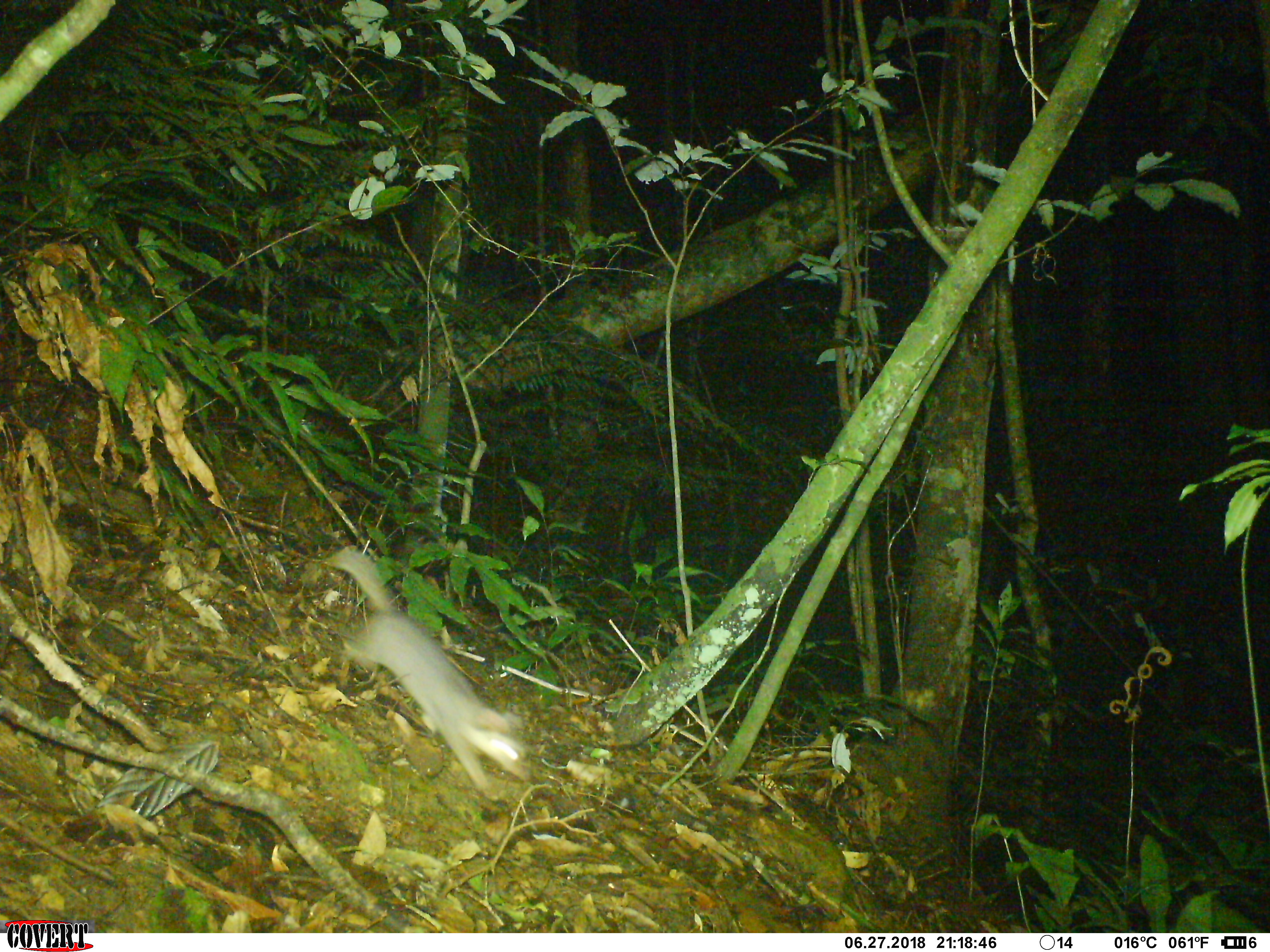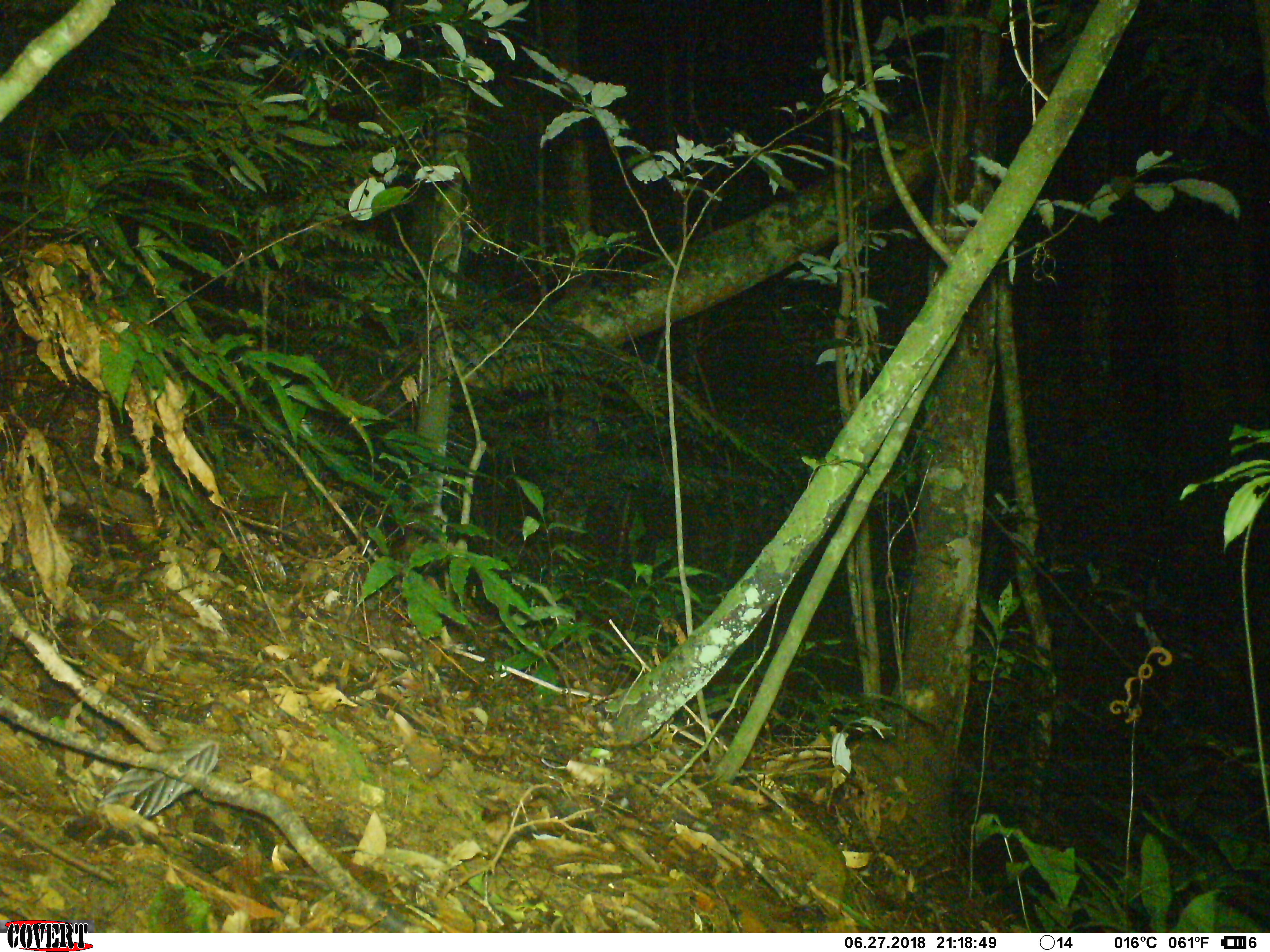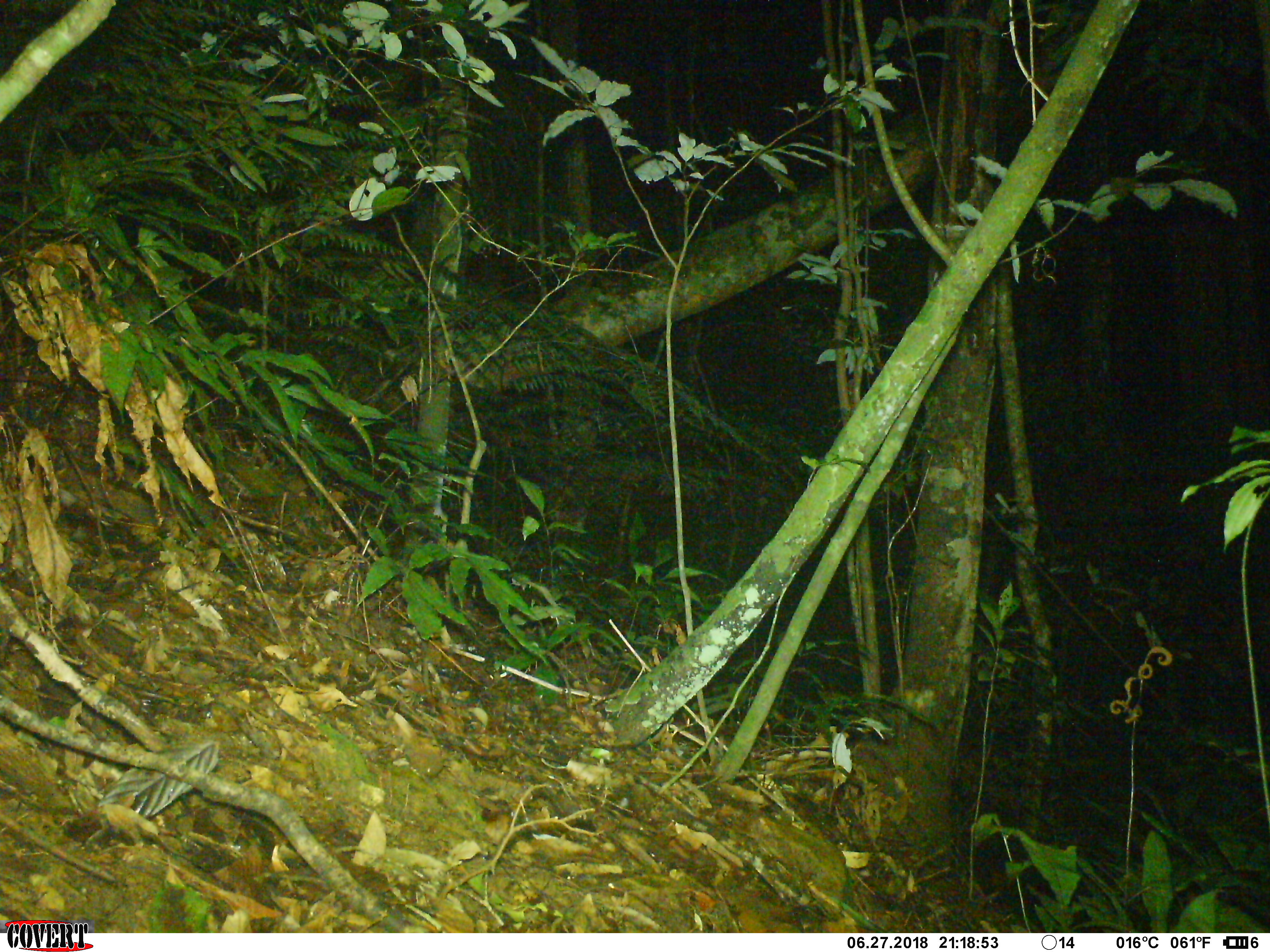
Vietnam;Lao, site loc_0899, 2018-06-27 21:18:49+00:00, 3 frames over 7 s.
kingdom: Animalia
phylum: Chordata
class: Mammalia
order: Carnivora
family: Mustelidae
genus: Melogale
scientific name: Melogale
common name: ferret badger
Ferret badger (Melogale). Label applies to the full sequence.